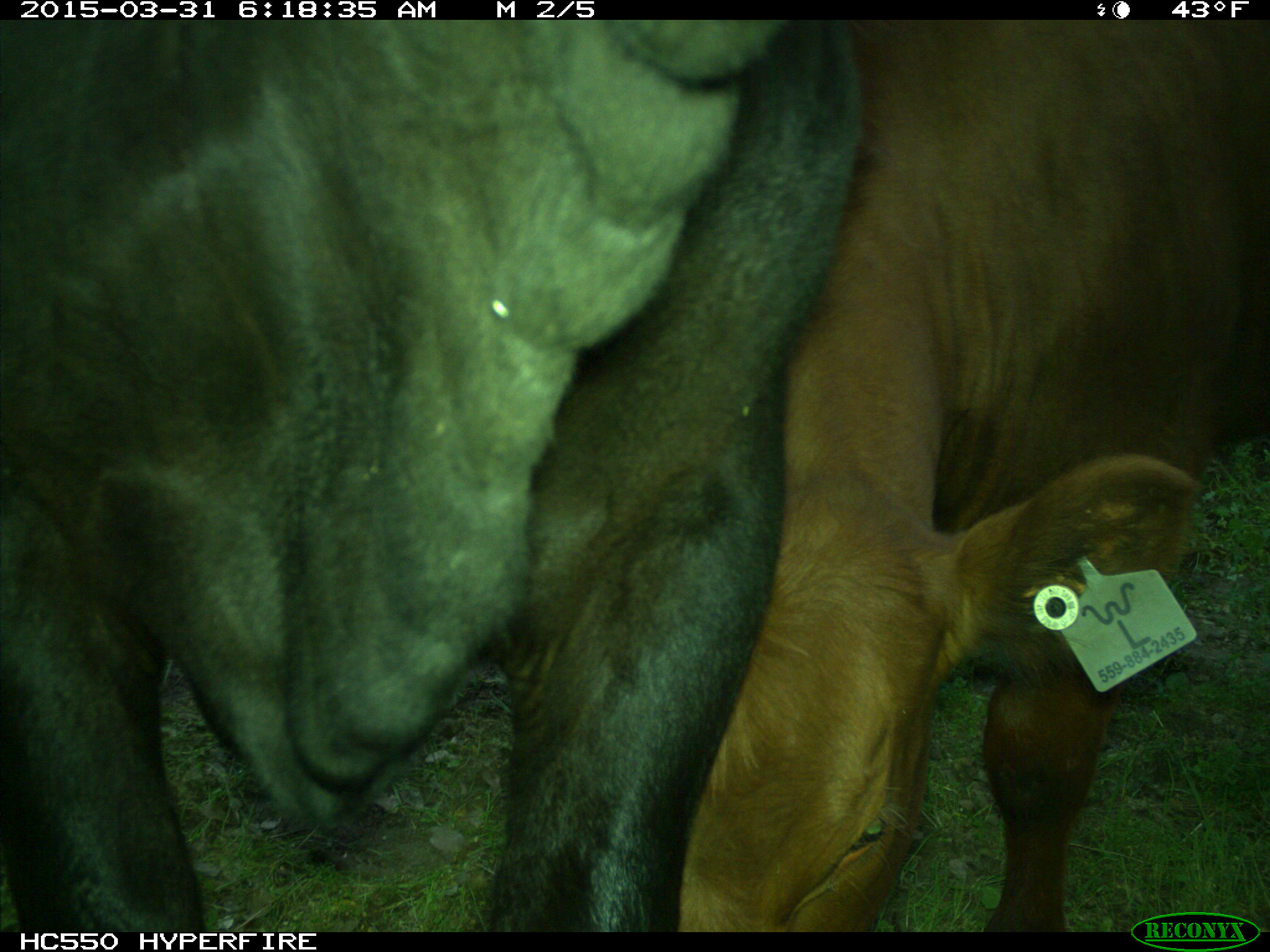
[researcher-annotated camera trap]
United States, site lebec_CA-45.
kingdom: Animalia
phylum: Chordata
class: Mammalia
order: Artiodactyla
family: Bovidae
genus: Bos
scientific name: Bos taurus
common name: domestic cow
Bos taurus (domestic cow).